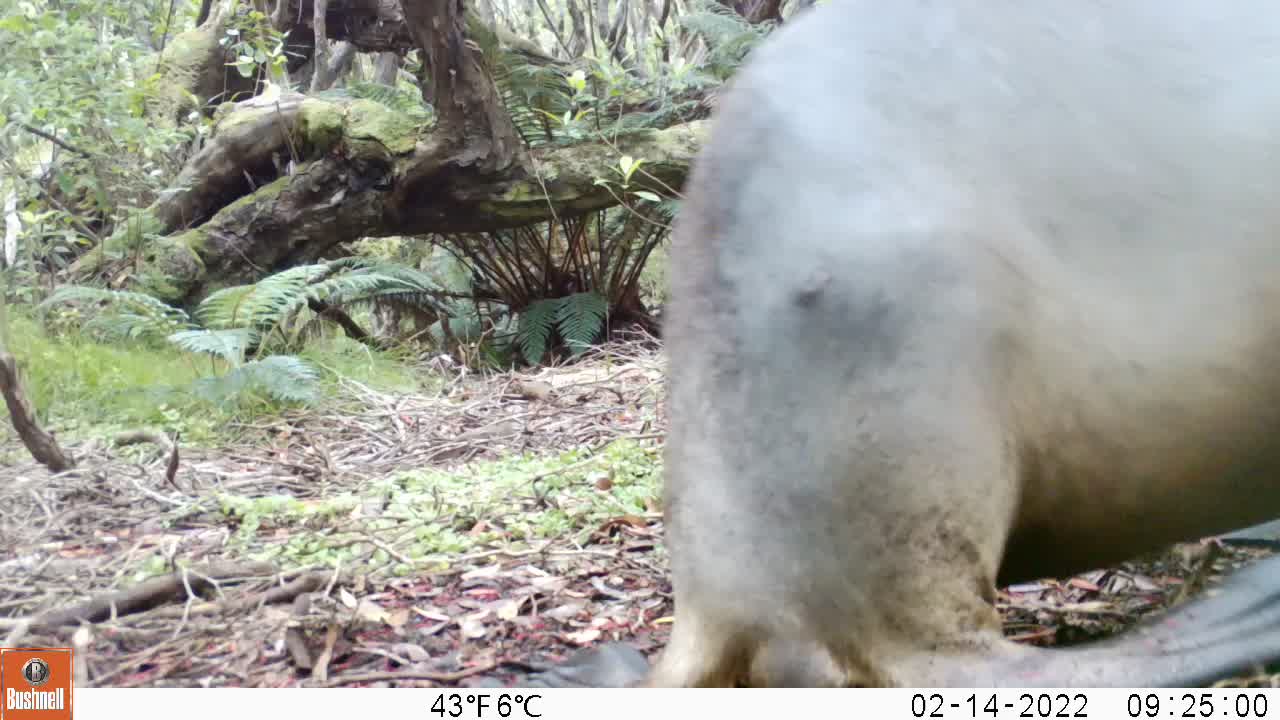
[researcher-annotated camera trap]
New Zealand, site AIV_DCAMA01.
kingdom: Animalia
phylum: Chordata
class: Mammalia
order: Carnivora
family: Otariidae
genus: Phocarctos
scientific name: Phocarctos hookeri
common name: new zealand sea lion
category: sealion